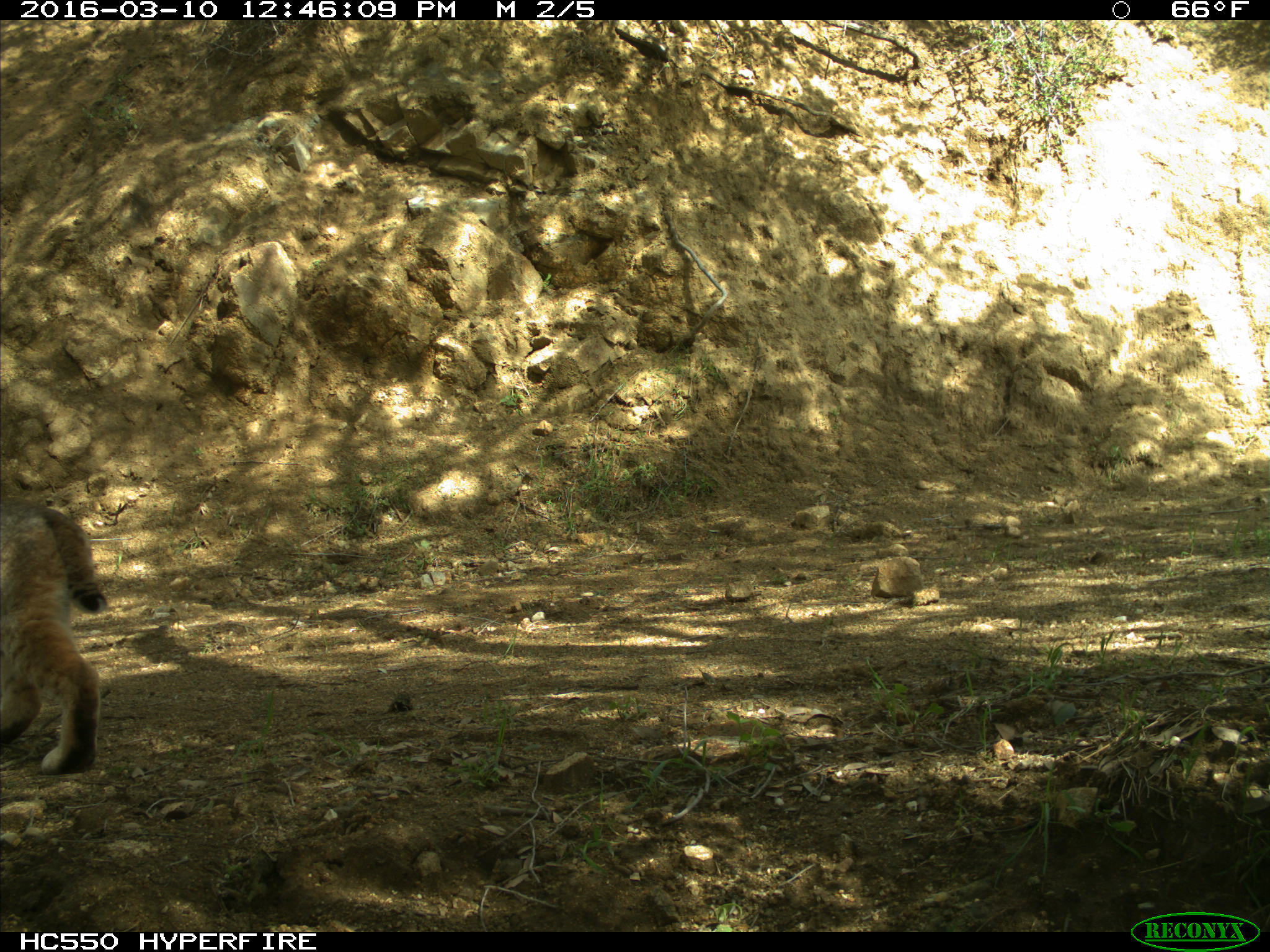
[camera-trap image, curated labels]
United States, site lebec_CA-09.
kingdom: Animalia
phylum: Chordata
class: Mammalia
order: Carnivora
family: Felidae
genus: Lynx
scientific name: Lynx rufus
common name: bobcat